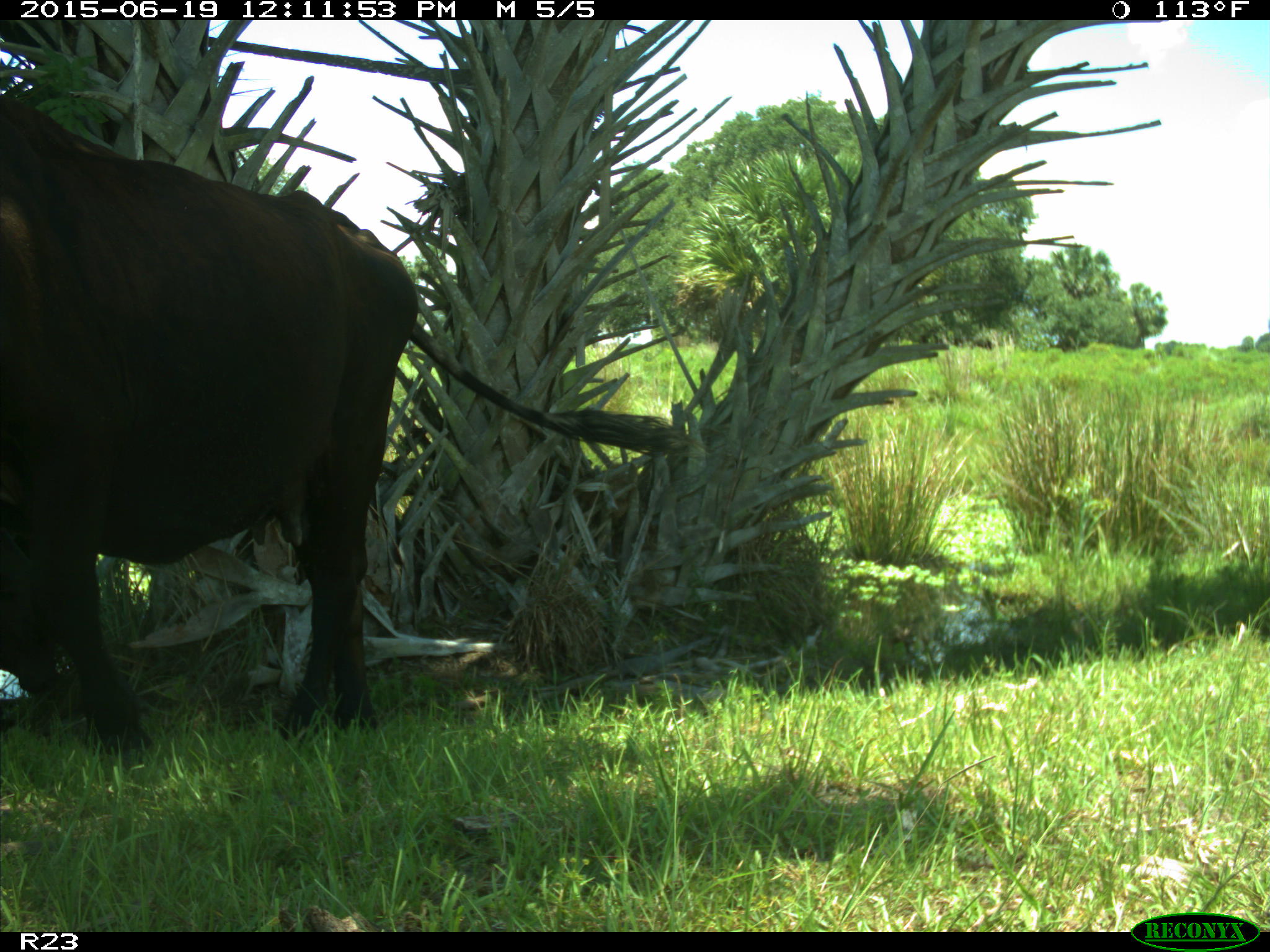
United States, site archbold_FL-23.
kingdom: Animalia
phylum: Chordata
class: Mammalia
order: Artiodactyla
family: Bovidae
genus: Bos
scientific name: Bos taurus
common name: domestic cow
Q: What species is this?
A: Bos taurus (domestic cow).